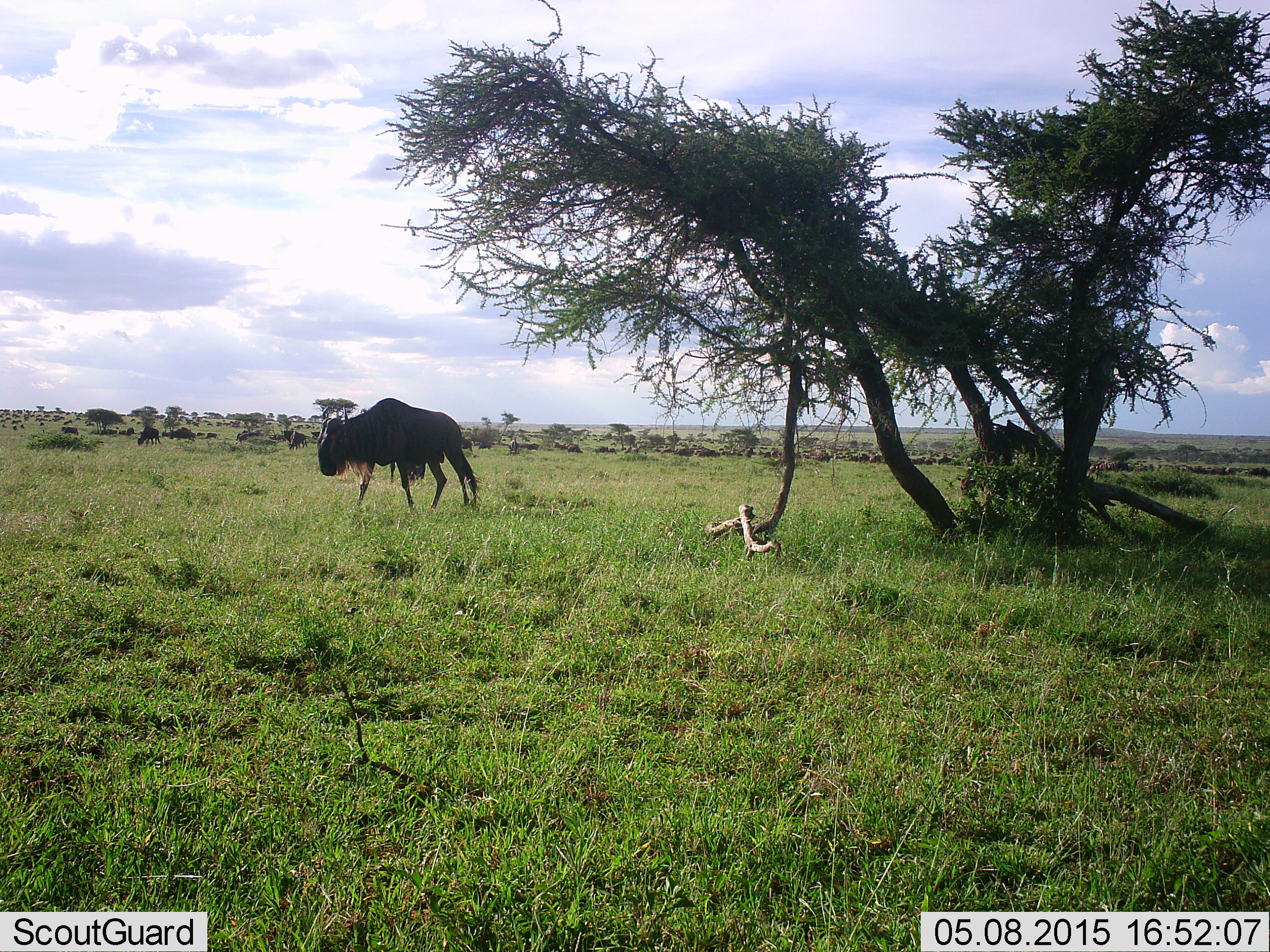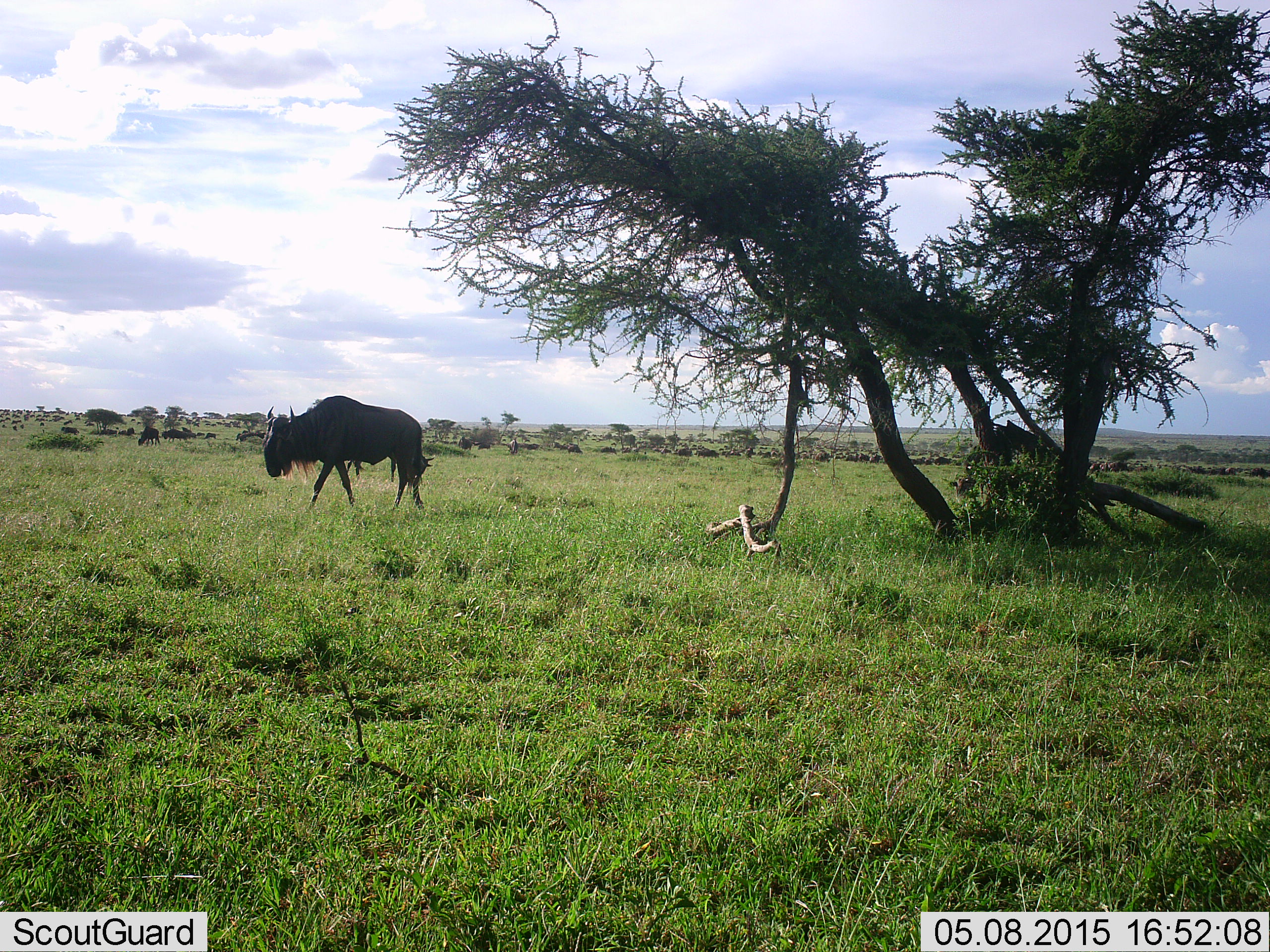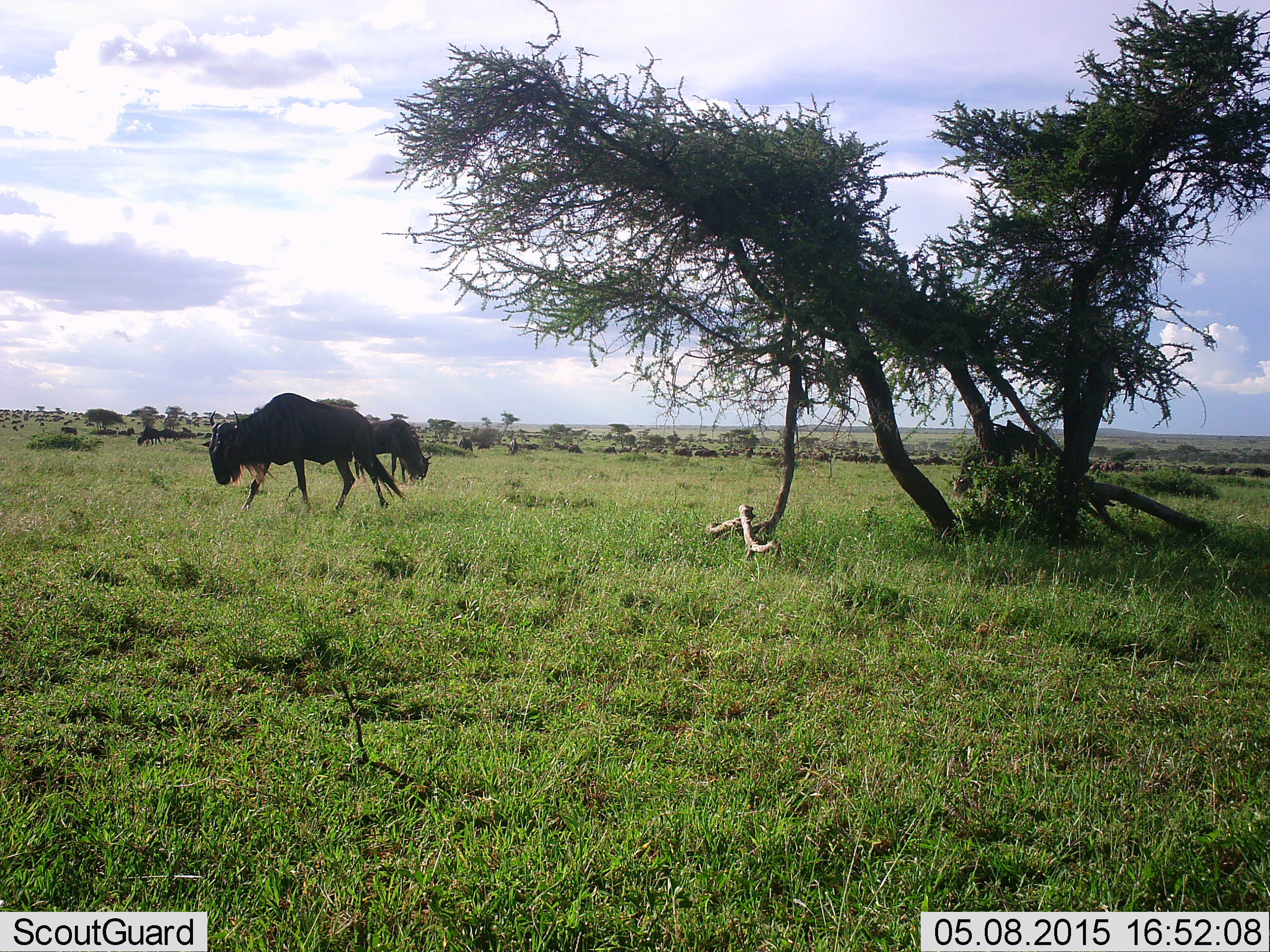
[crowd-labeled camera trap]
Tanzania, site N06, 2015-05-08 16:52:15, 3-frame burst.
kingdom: Animalia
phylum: Chordata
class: Mammalia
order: Artiodactyla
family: Bovidae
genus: Connochaetes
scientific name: Connochaetes taurinus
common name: blue wildebeest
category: wildebeest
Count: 11-50.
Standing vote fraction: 40%.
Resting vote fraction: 10%.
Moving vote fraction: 100%.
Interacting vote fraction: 0%.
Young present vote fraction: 0%.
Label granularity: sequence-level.